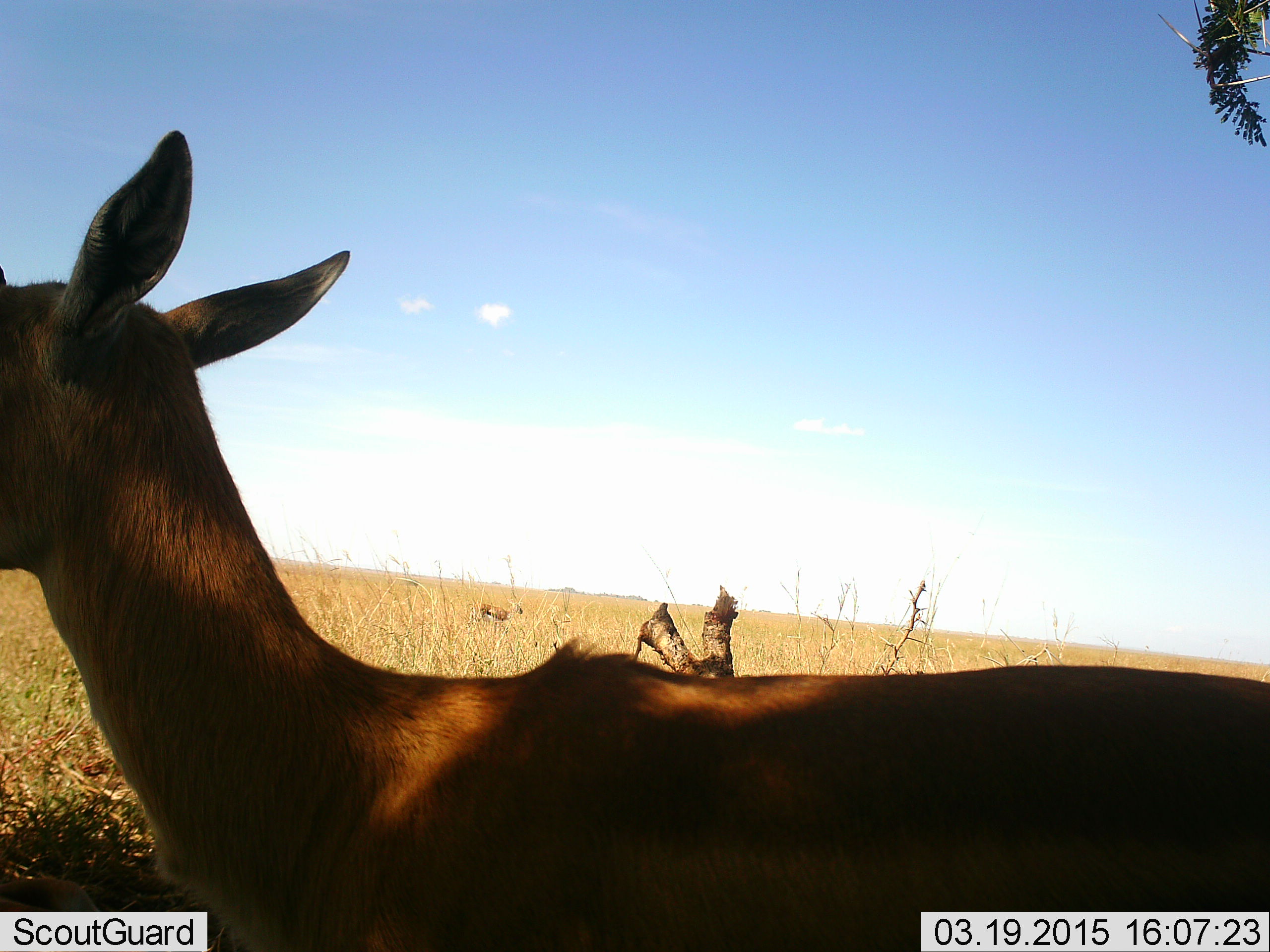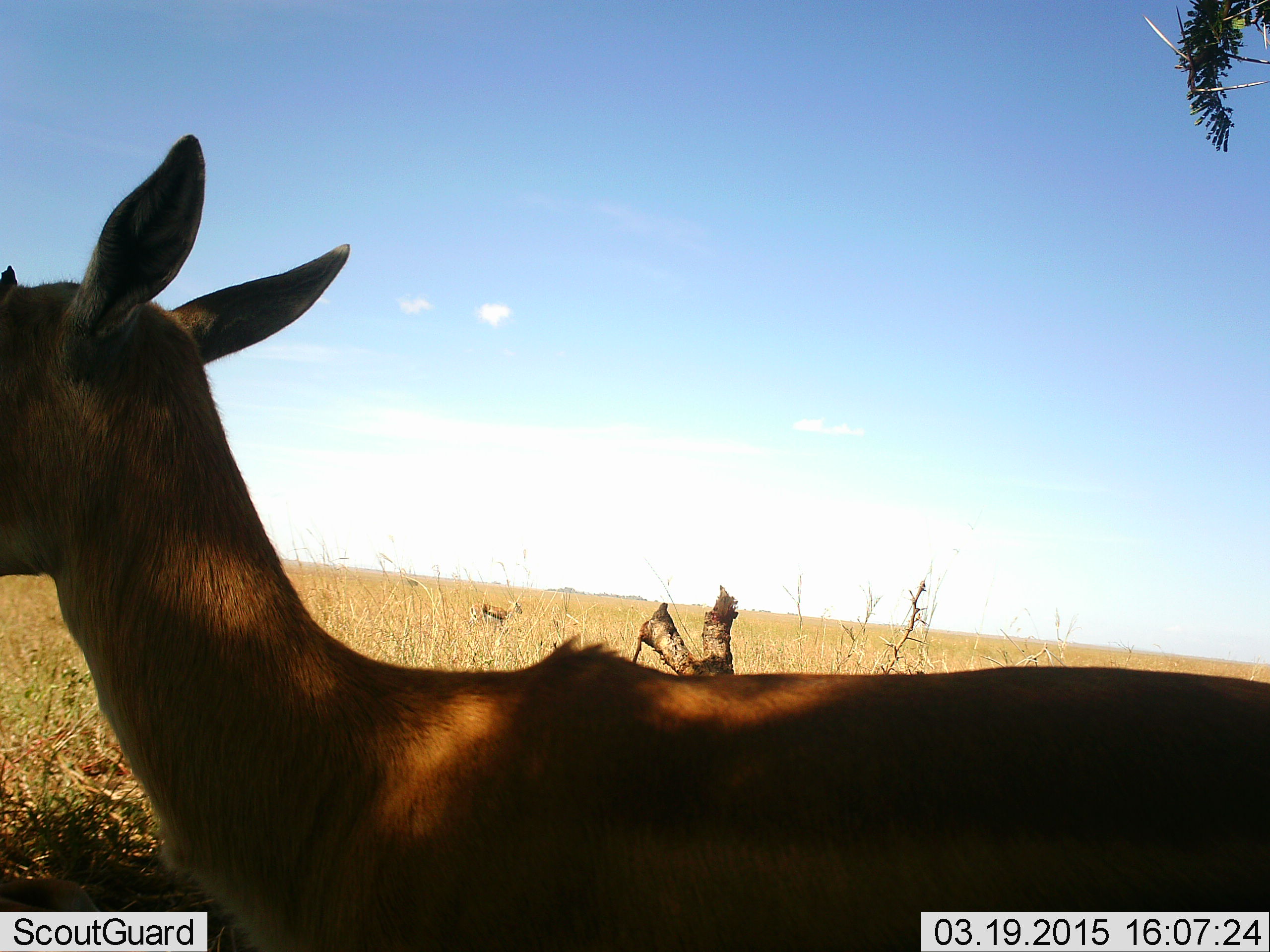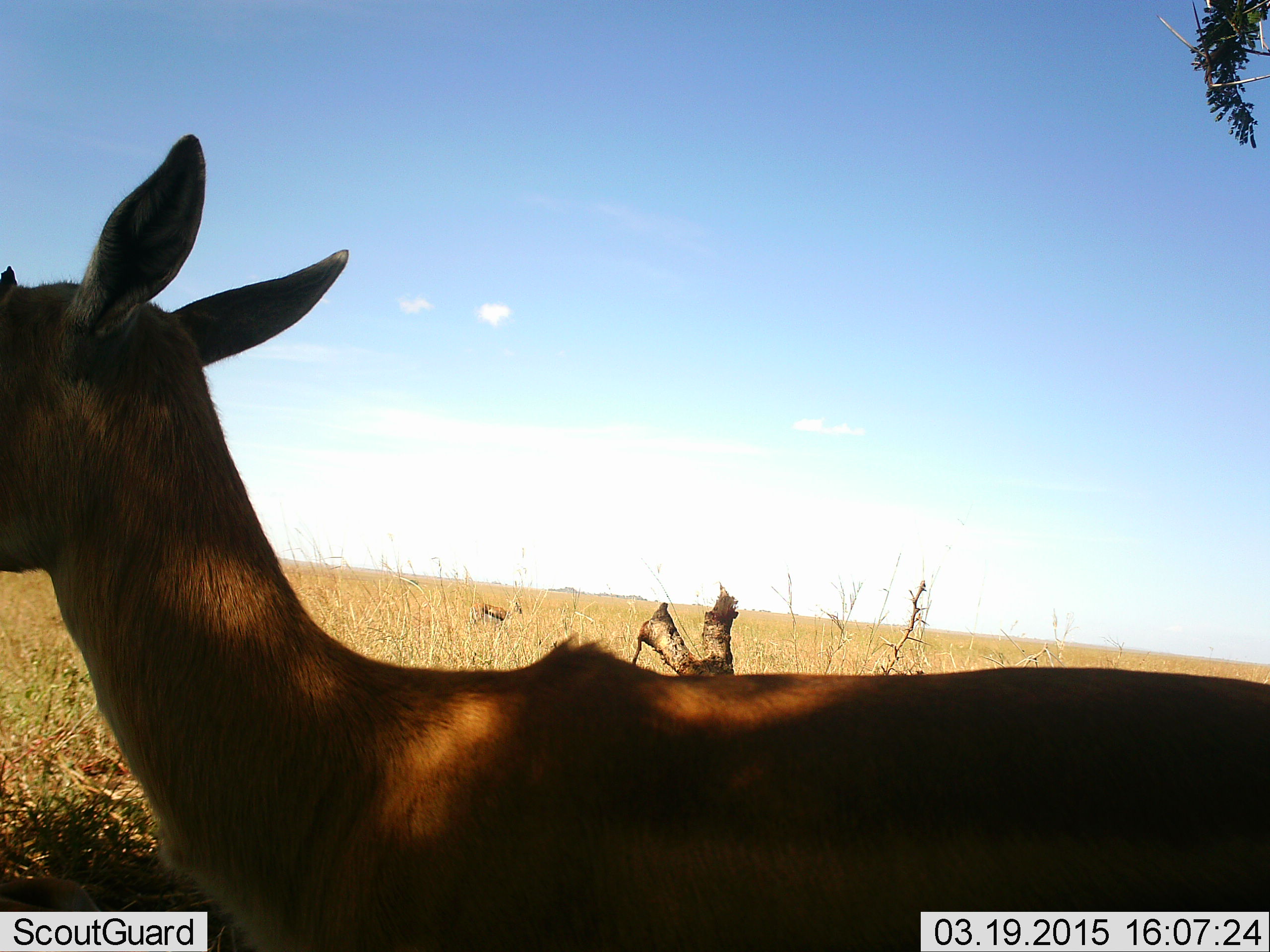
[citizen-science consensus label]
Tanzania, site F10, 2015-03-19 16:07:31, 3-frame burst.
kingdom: Animalia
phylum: Chordata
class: Mammalia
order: Artiodactyla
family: Bovidae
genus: Eudorcas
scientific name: Eudorcas thomsonii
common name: thomson's gazelle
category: gazellethomsons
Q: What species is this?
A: Gazellethomsons (thomson's gazelle) (Eudorcas thomsonii).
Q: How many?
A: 2.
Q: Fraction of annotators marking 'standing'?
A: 90%.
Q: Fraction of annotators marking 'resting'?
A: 20%.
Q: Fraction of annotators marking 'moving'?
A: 0%.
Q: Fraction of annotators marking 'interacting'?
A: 0%.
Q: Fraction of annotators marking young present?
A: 0%.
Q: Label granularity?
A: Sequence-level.